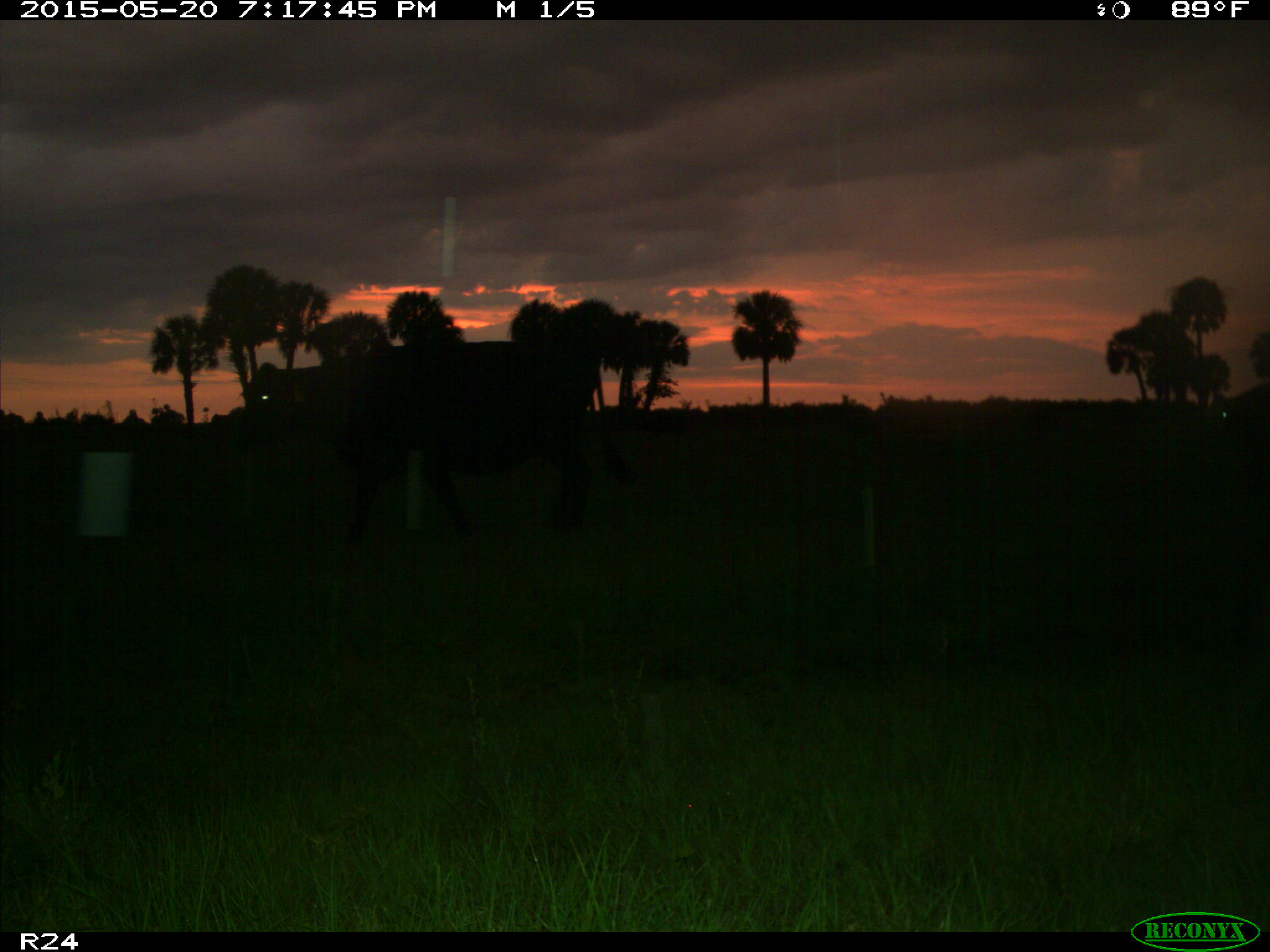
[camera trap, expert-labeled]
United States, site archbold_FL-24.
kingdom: Animalia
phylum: Chordata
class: Mammalia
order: Artiodactyla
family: Bovidae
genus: Bos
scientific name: Bos taurus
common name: domestic cow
Bos taurus (domestic cow).